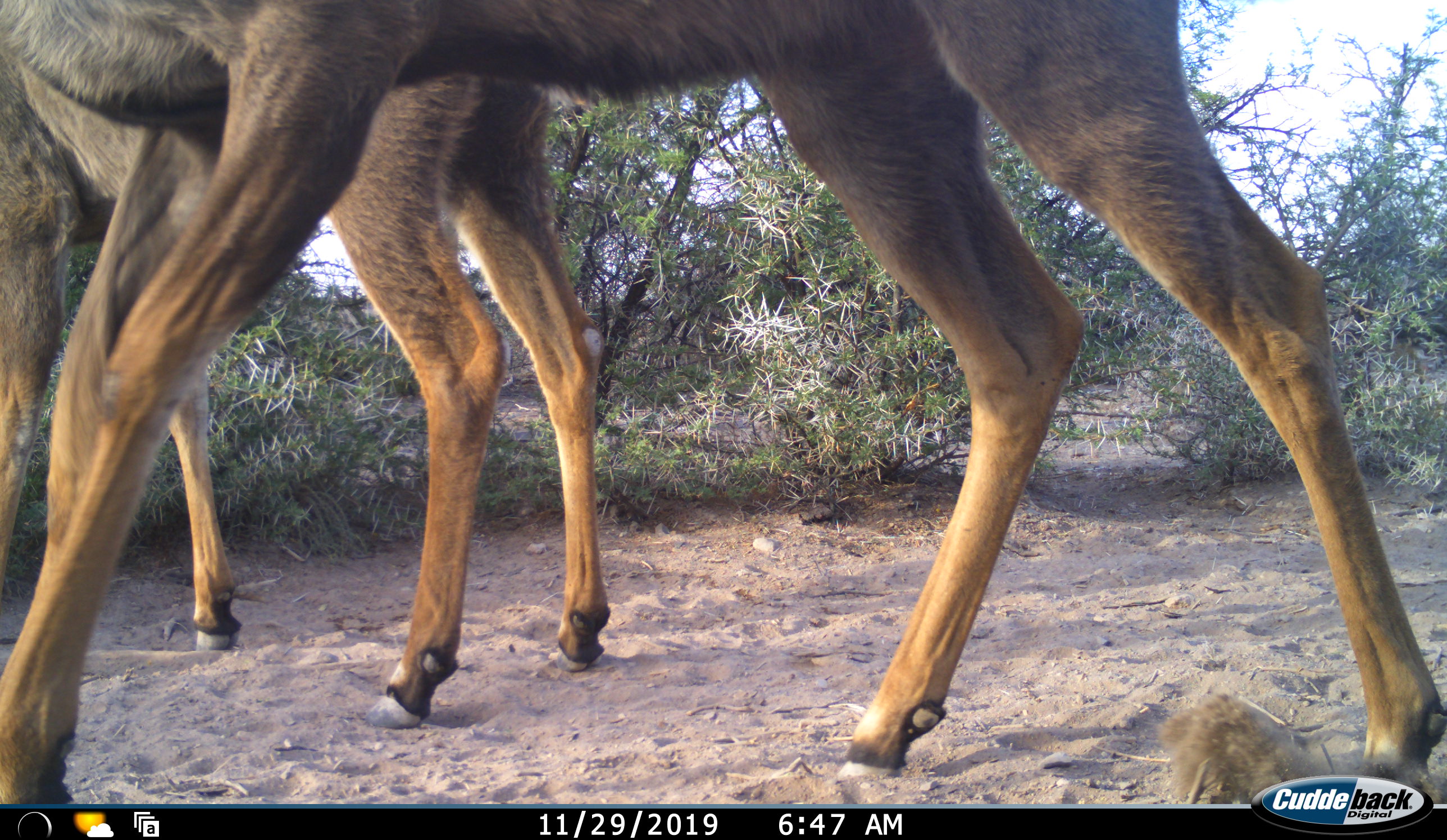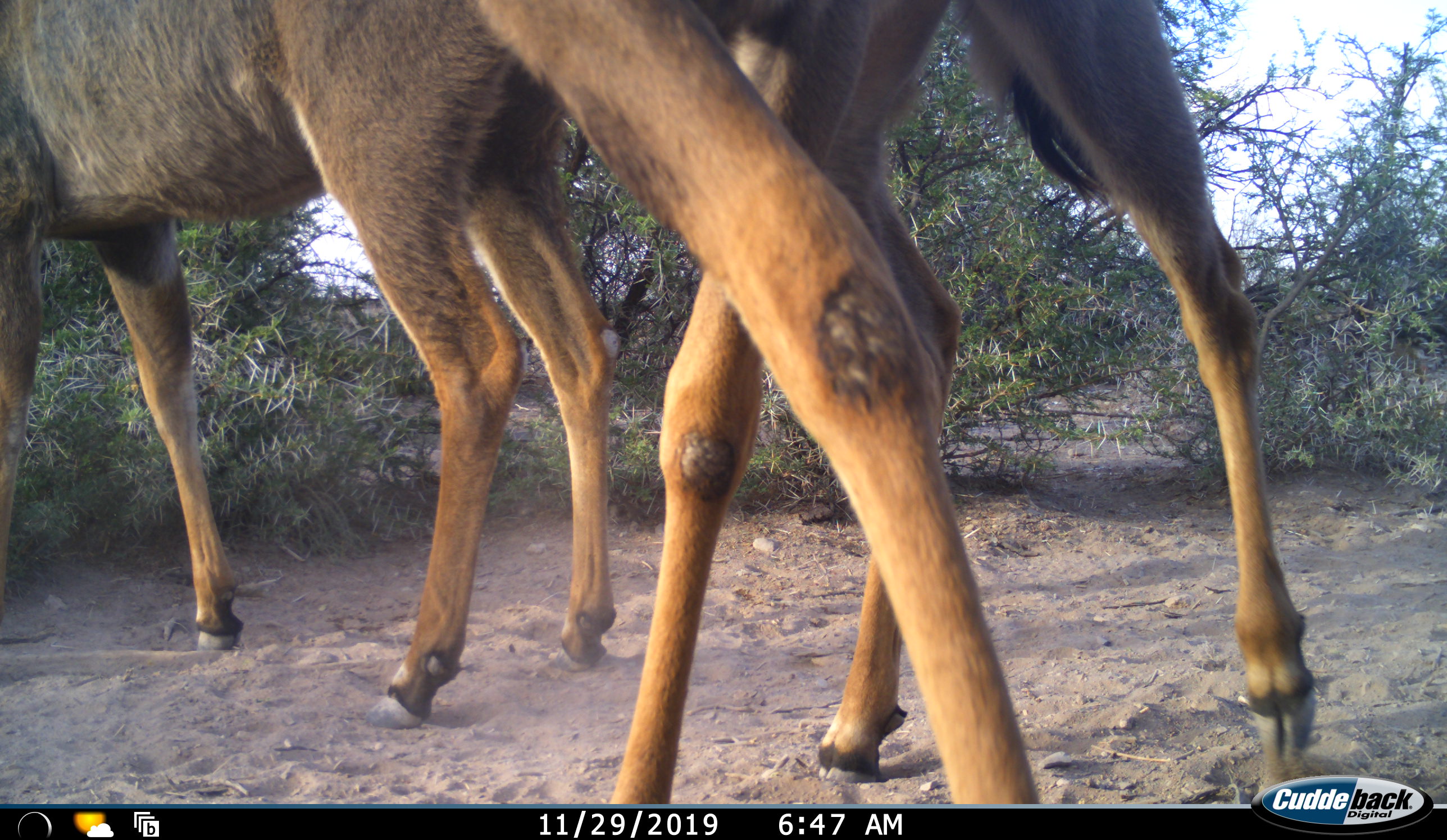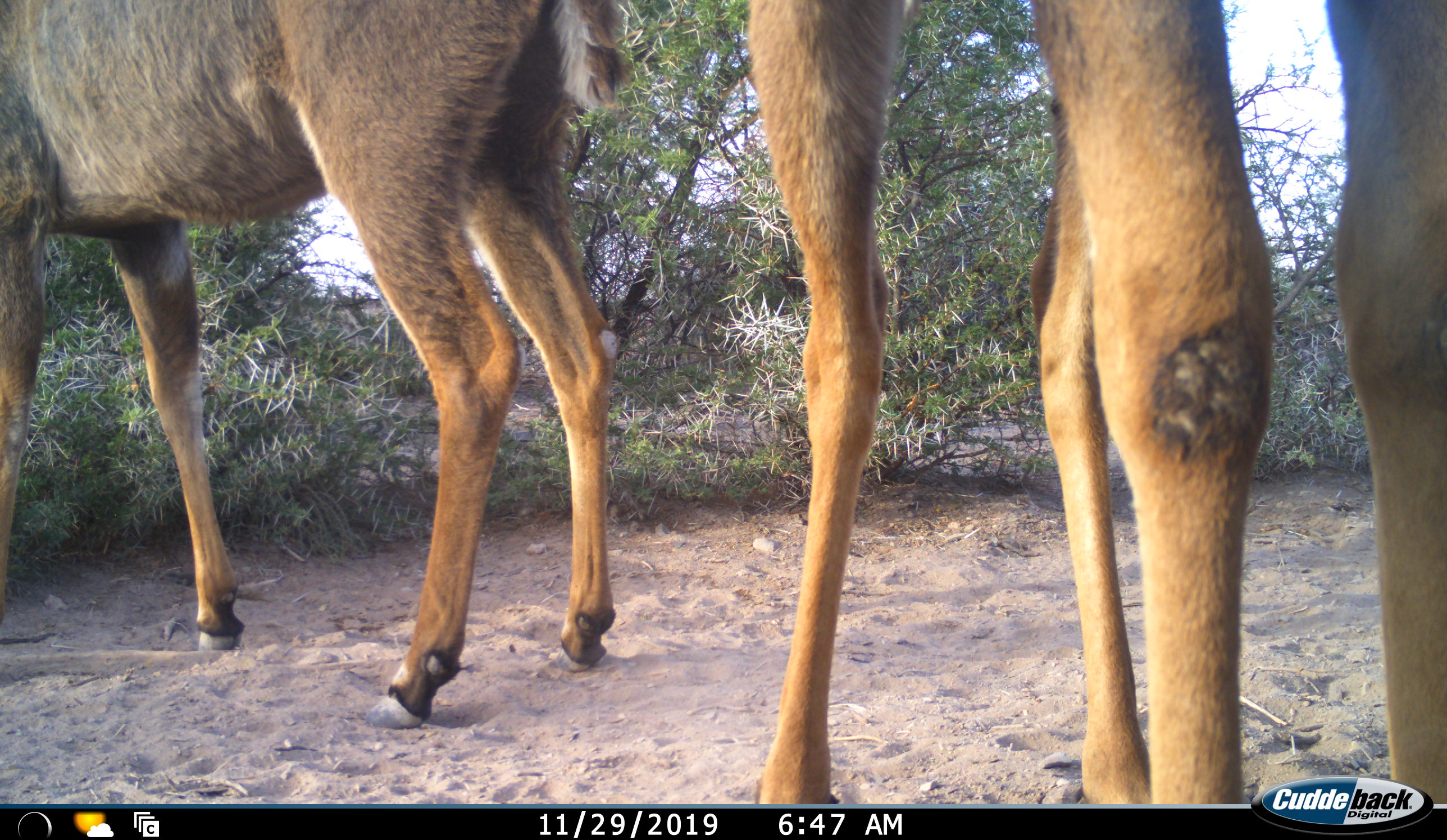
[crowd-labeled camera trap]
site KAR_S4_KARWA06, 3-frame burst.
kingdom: Animalia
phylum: Chordata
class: Mammalia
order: Artiodactyla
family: Bovidae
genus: Tragelaphus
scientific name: Tragelaphus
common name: kudu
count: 2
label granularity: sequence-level